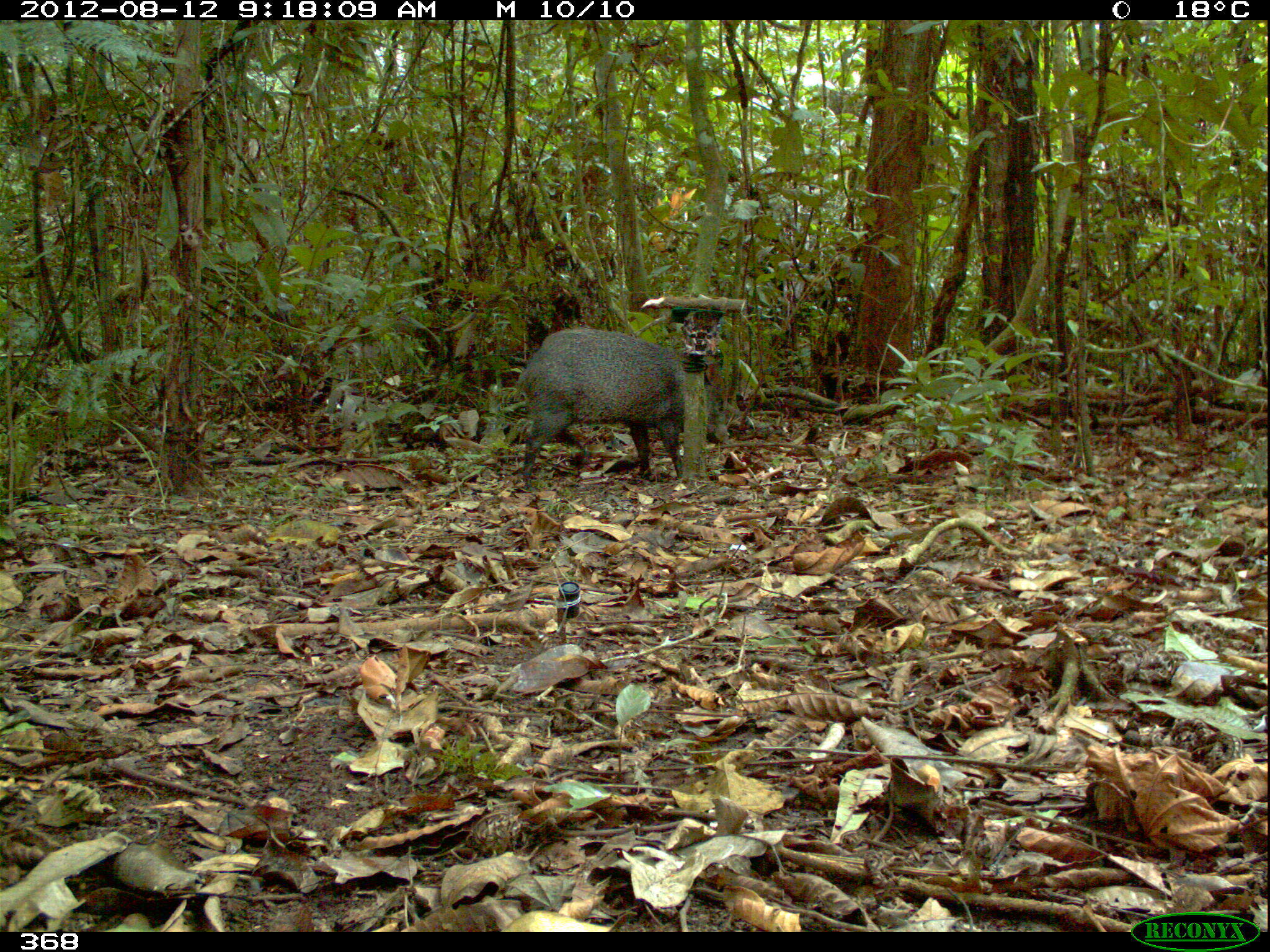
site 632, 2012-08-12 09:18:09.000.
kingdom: Animalia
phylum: Chordata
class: Mammalia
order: Artiodactyla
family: Tayassuidae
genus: Pecari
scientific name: Pecari tajacu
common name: collared peccary